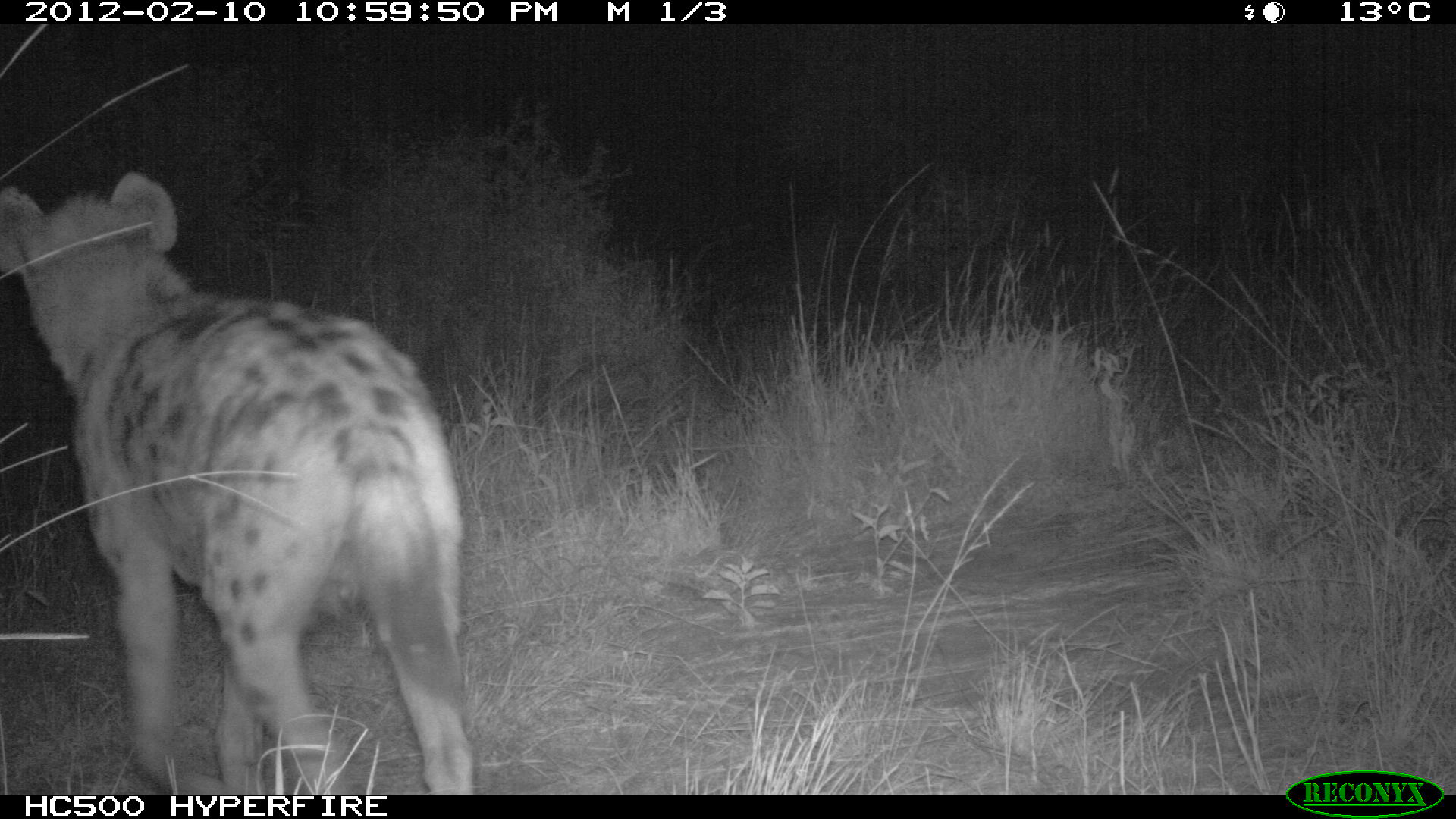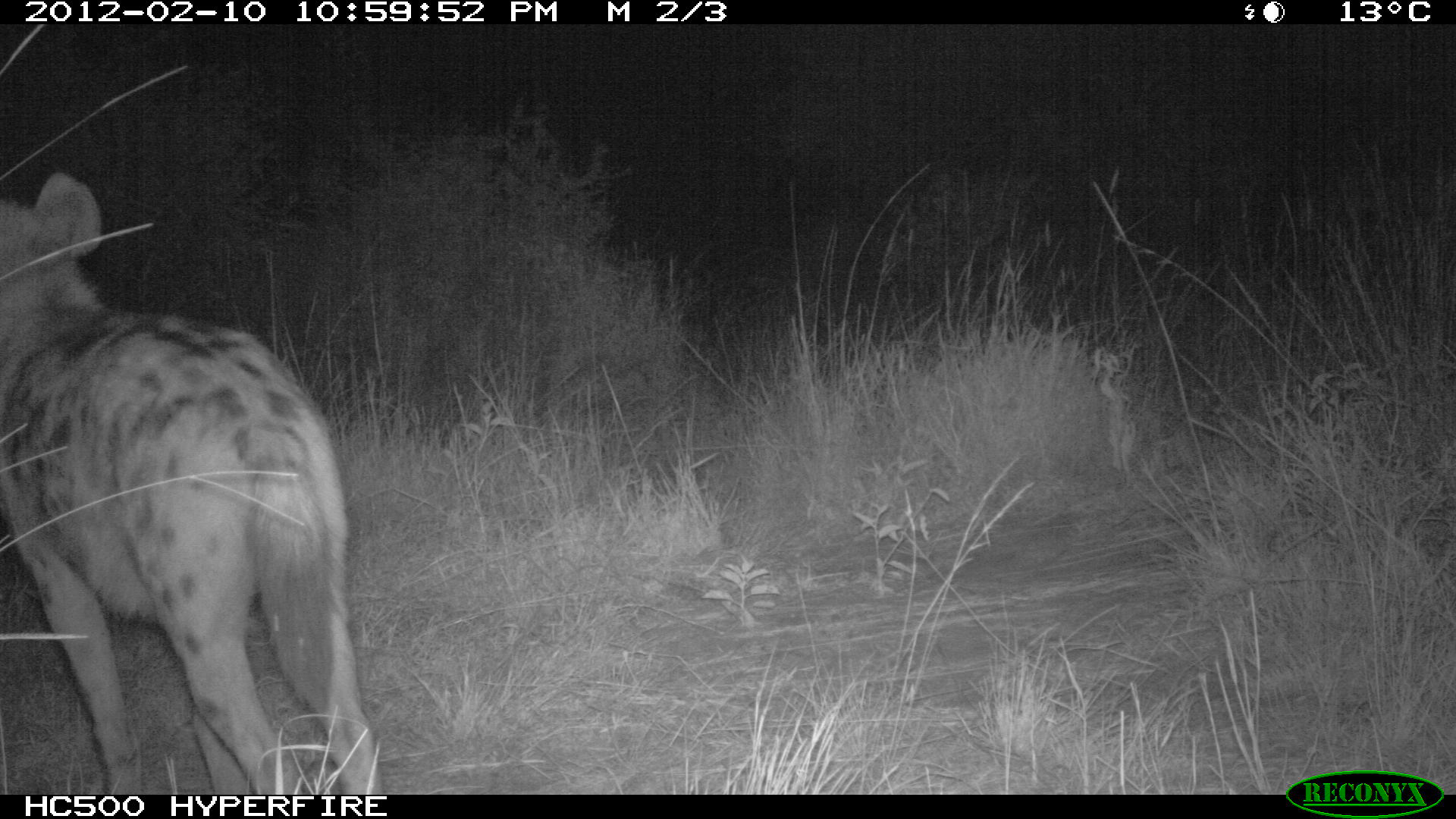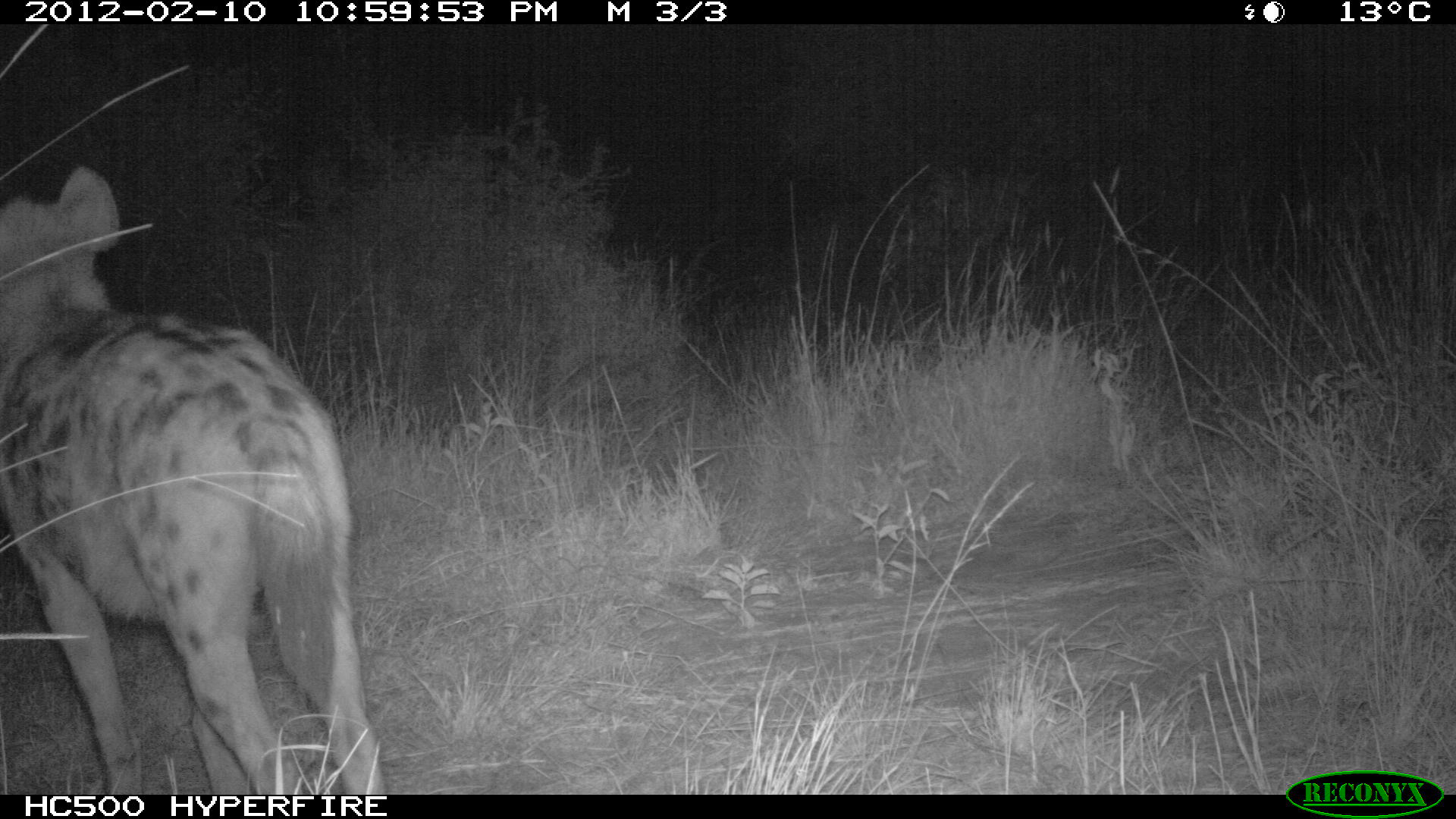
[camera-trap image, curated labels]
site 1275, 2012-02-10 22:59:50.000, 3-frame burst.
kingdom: Animalia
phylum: Chordata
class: Mammalia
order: Carnivora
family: Hyaenidae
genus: Crocuta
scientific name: Crocuta crocuta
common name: spotted hyena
Crocuta crocuta (spotted hyena), count 1.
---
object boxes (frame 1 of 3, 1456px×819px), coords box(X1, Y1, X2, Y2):
crocuta crocuta: box(0, 165, 476, 794)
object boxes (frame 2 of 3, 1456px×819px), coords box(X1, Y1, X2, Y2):
crocuta crocuta: box(0, 171, 386, 794)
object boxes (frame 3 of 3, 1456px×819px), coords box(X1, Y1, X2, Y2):
crocuta crocuta: box(0, 161, 388, 794)